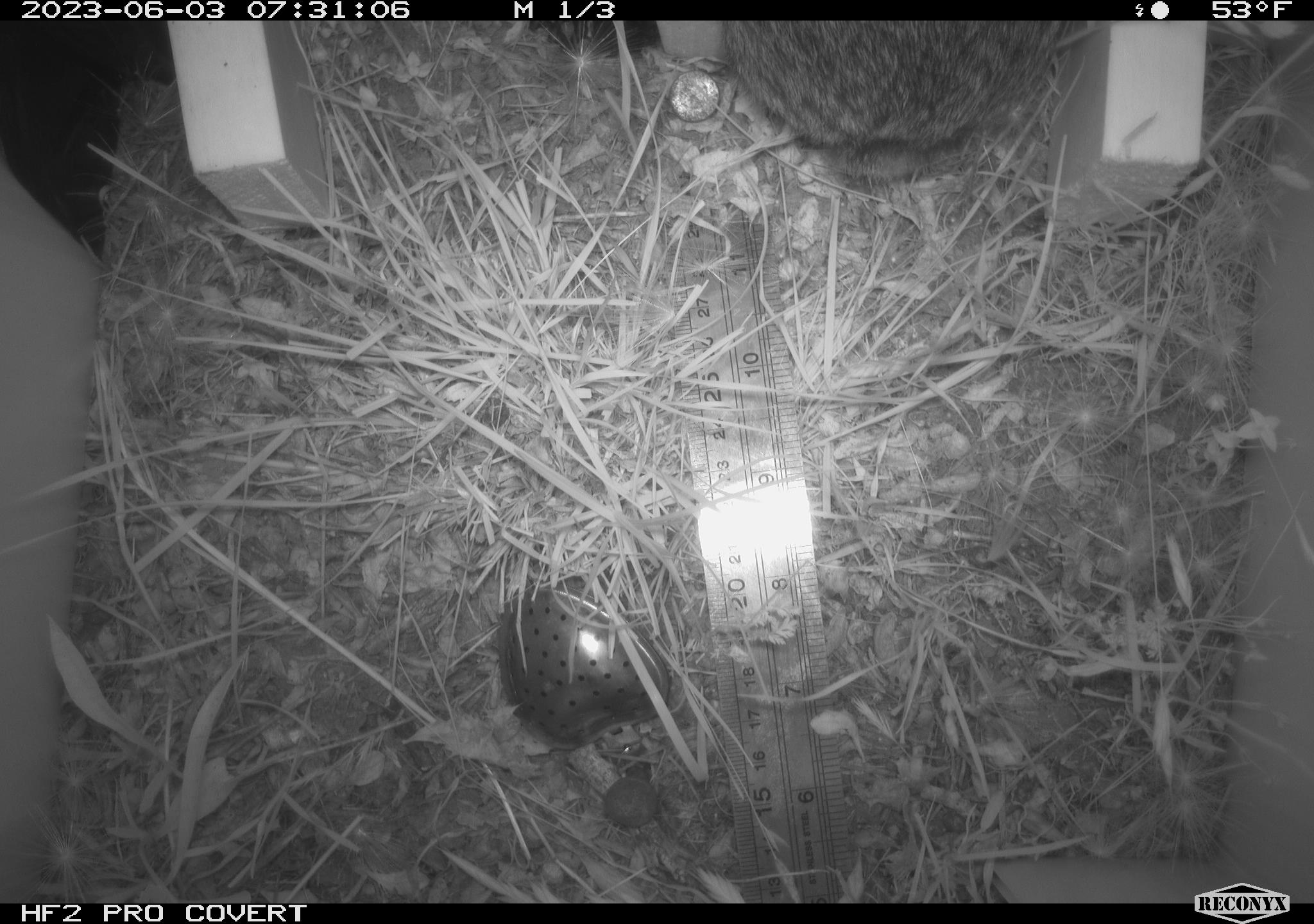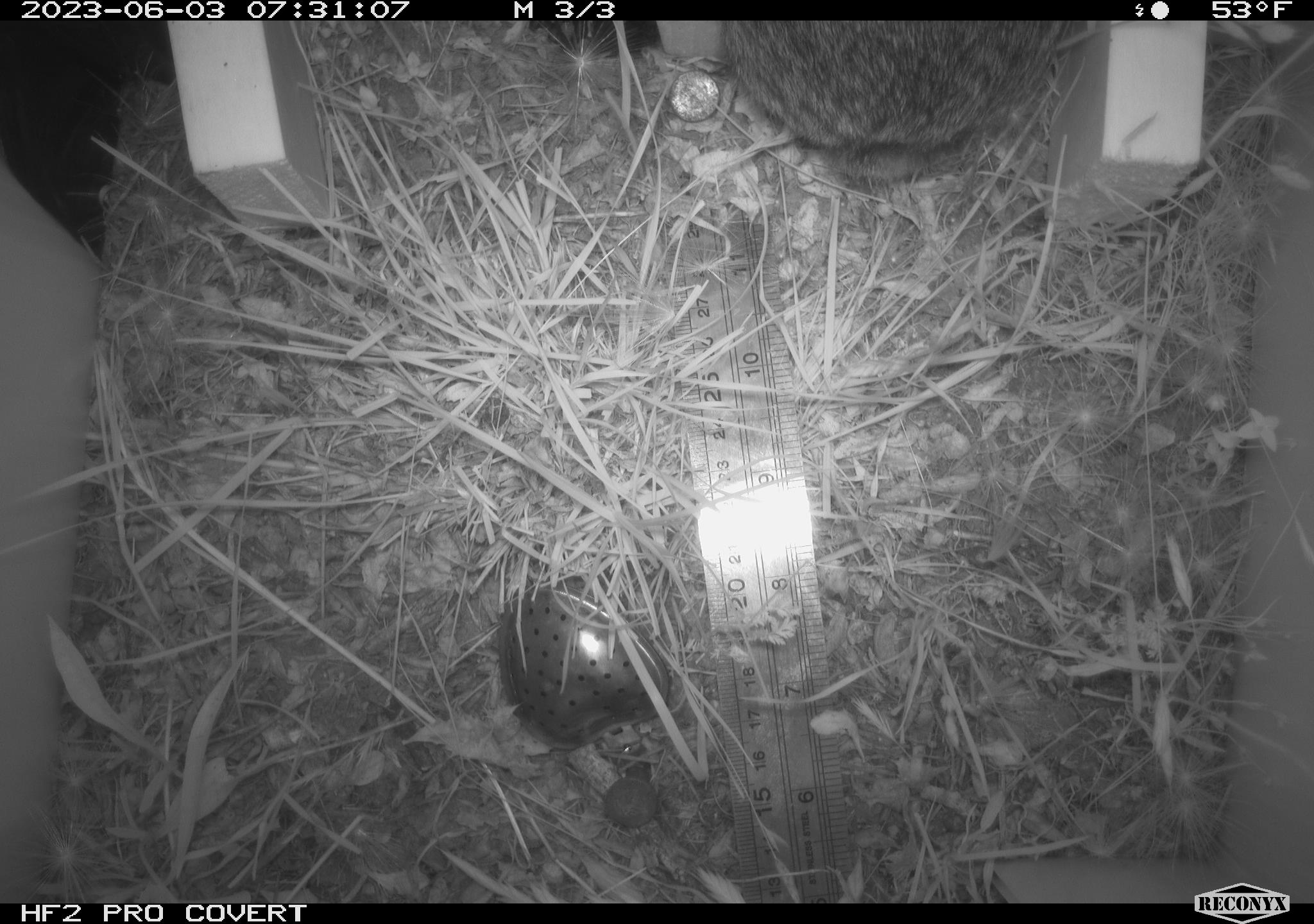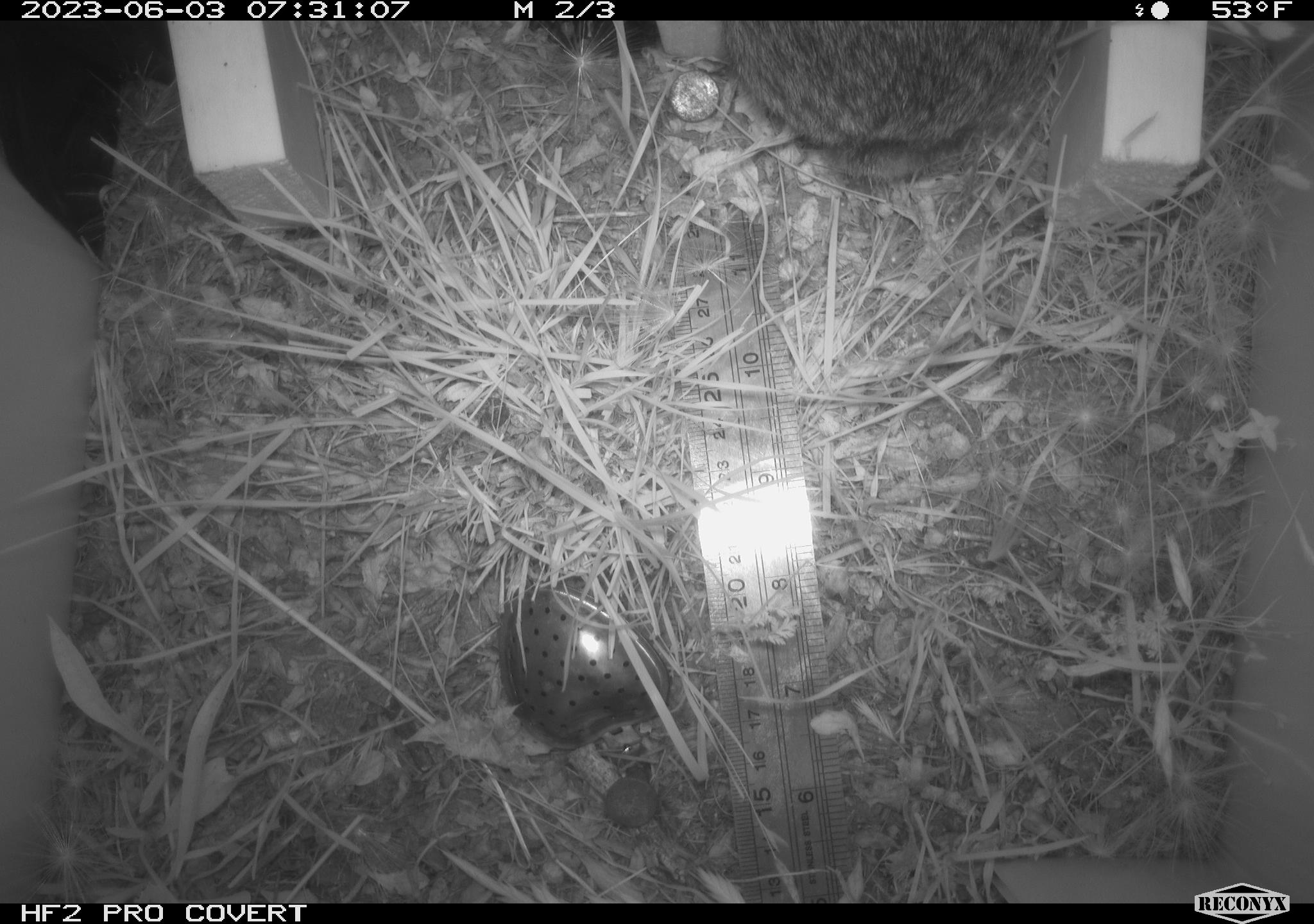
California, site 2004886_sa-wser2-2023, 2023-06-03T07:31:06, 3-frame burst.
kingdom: Animalia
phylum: Chordata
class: Mammalia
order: Lagomorpha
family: Leporidae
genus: Sylvilagus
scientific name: Sylvilagus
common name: cottontail rabbits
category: sylvilagus species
Sylvilagus species (cottontail rabbits) (Sylvilagus).